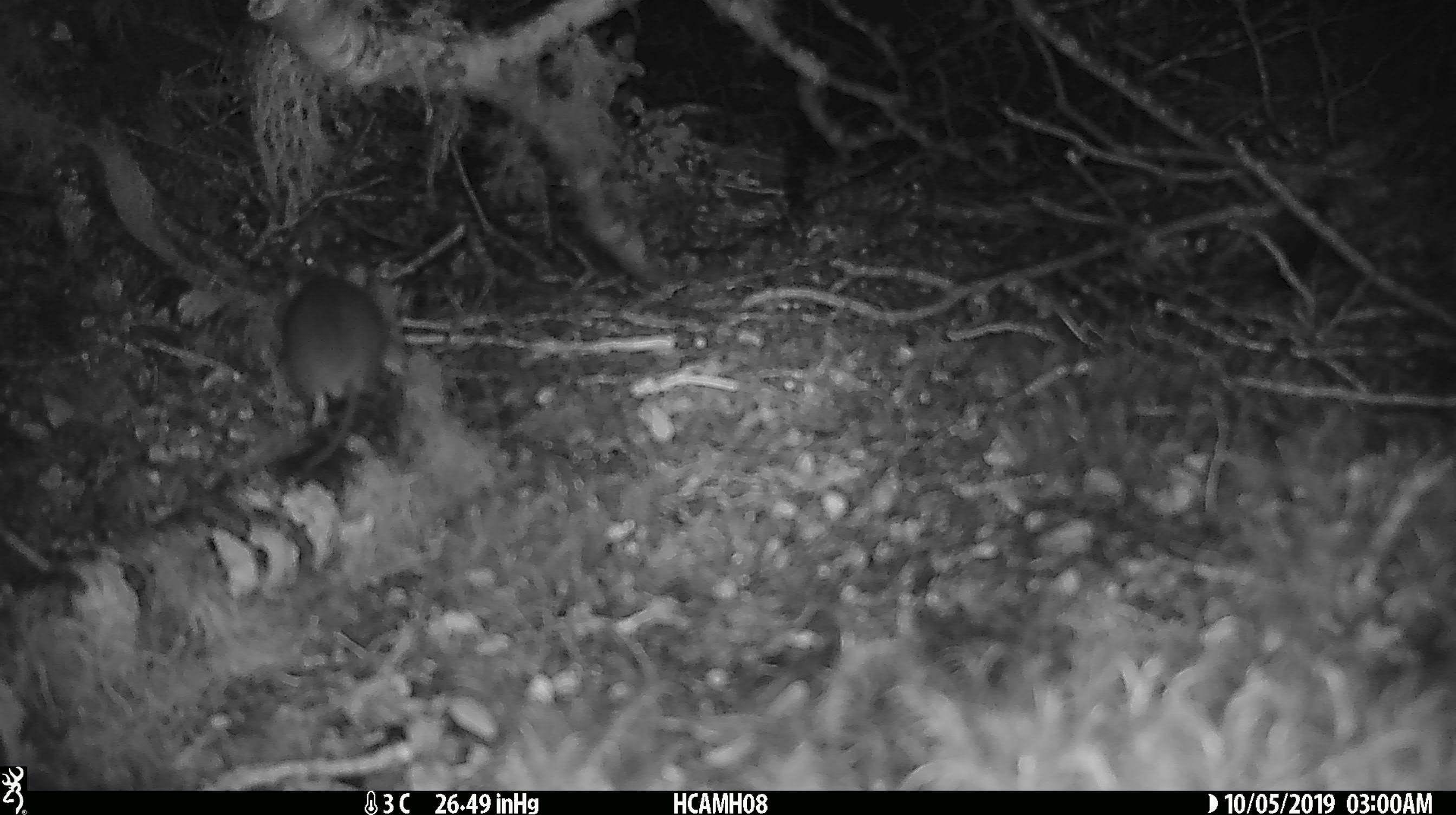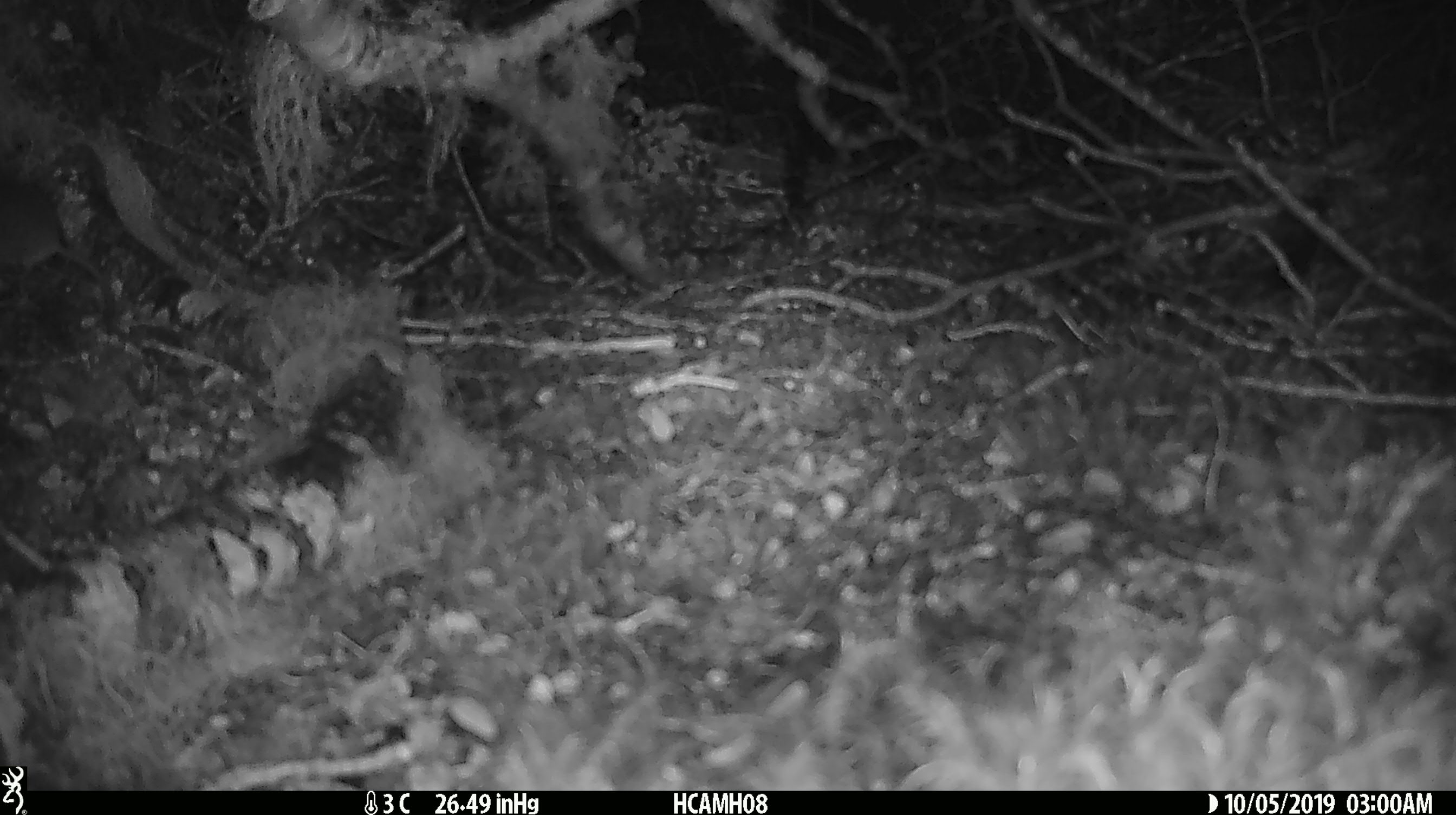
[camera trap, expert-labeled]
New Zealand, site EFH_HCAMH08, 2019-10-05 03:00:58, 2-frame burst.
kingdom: Animalia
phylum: Chordata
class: Mammalia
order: Rodentia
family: Muridae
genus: Mus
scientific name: Mus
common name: mouse